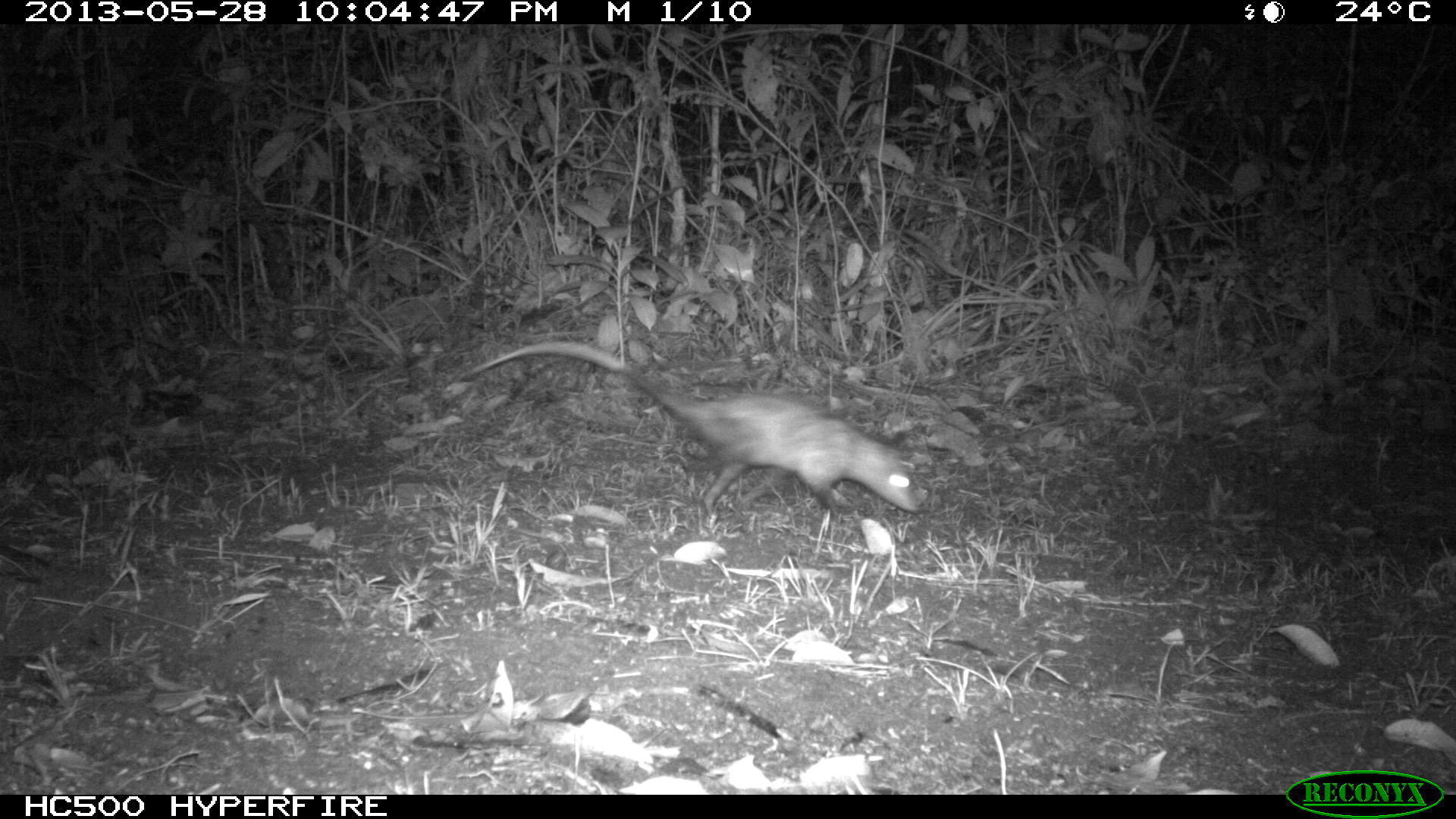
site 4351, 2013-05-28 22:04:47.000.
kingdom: Animalia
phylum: Chordata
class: Mammalia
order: Didelphimorphia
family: Didelphidae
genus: Didelphis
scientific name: Didelphis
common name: american opossums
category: didelphis sp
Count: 1.